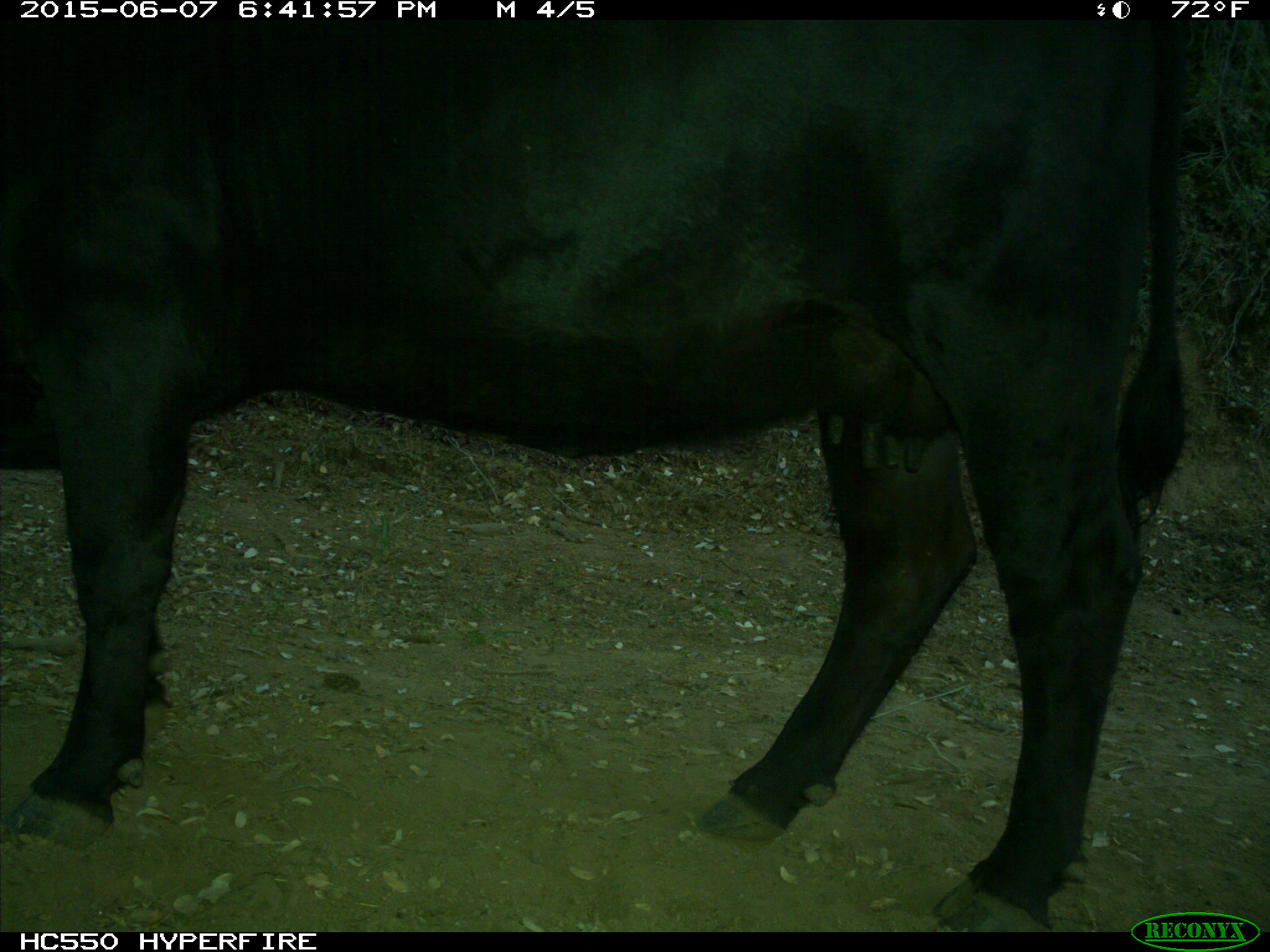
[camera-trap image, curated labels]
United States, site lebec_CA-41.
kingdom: Animalia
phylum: Chordata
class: Mammalia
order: Artiodactyla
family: Bovidae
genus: Bos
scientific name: Bos taurus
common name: domestic cow